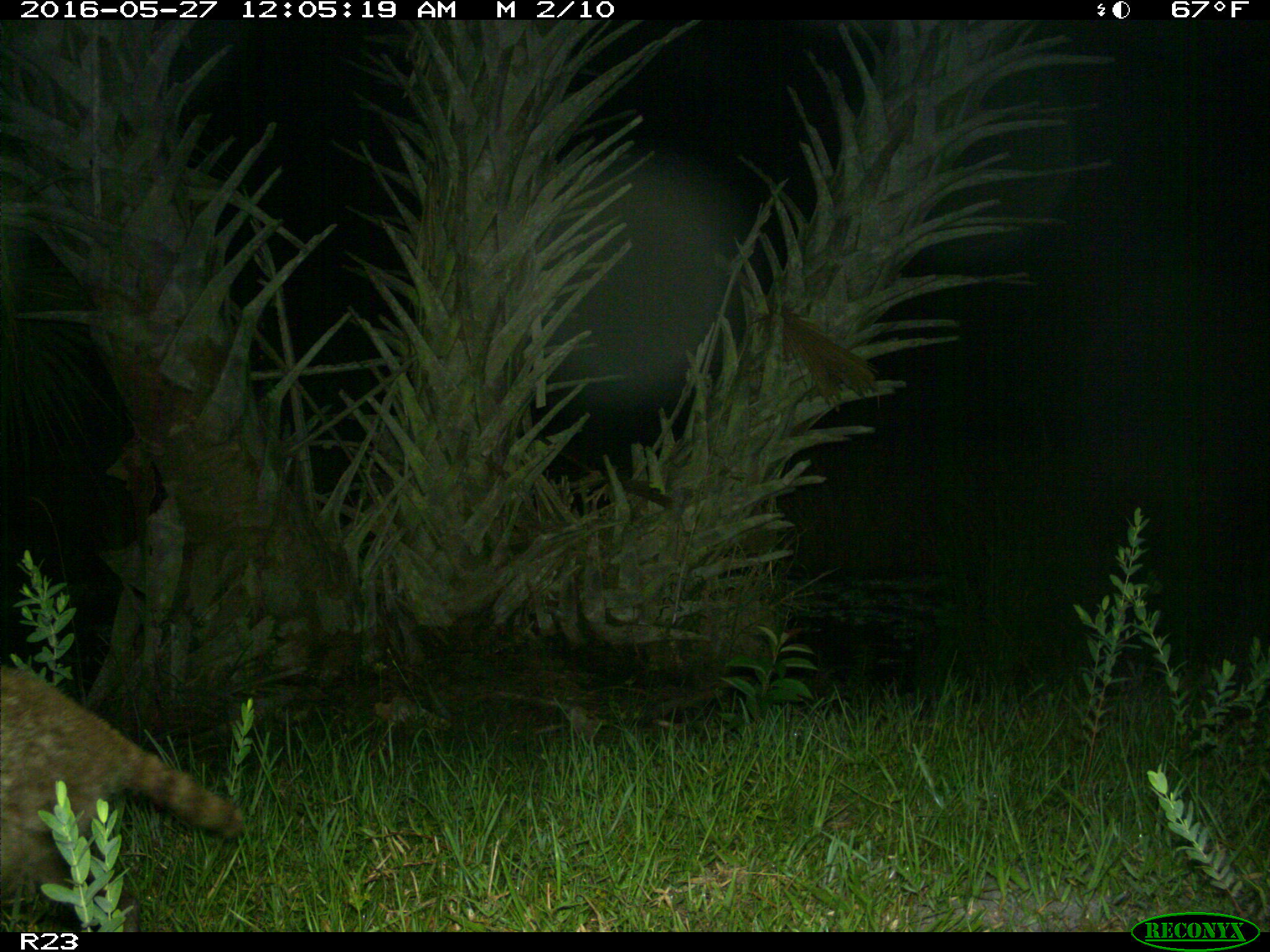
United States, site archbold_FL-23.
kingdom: Animalia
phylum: Chordata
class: Mammalia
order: Carnivora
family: Procyonidae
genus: Procyon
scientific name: Procyon lotor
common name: common raccoon